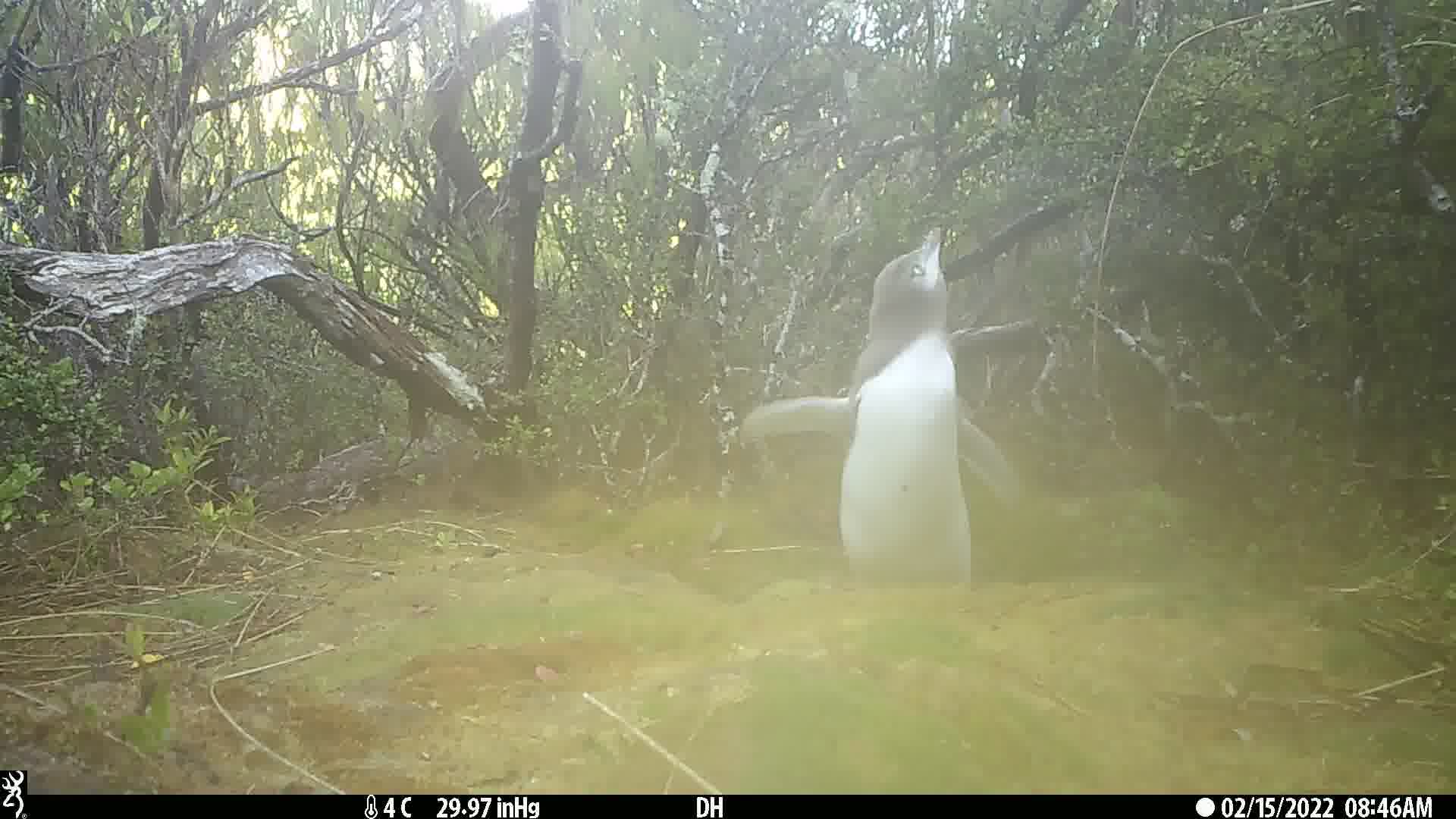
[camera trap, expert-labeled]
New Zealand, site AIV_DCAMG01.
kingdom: Animalia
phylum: Chordata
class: Aves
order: Sphenisciformes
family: Spheniscidae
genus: Megadyptes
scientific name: Megadyptes antipodes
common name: yellow-eyed penguin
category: yellow eyed penguin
Yellow eyed penguin (yellow-eyed penguin) (Megadyptes antipodes).